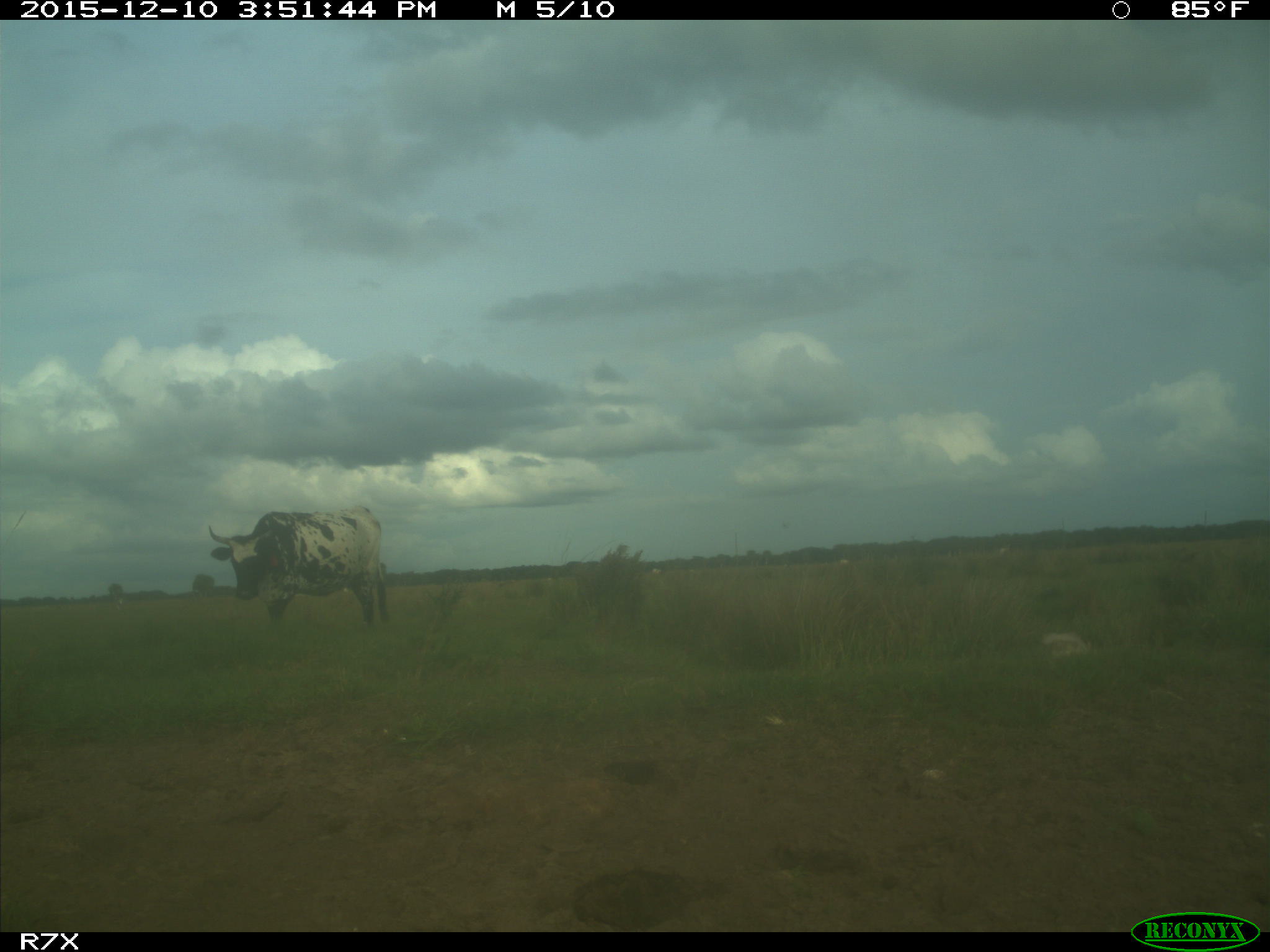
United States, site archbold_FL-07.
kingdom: Animalia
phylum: Chordata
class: Mammalia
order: Artiodactyla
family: Bovidae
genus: Bos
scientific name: Bos taurus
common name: domestic cow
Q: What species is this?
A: Bos taurus (domestic cow).